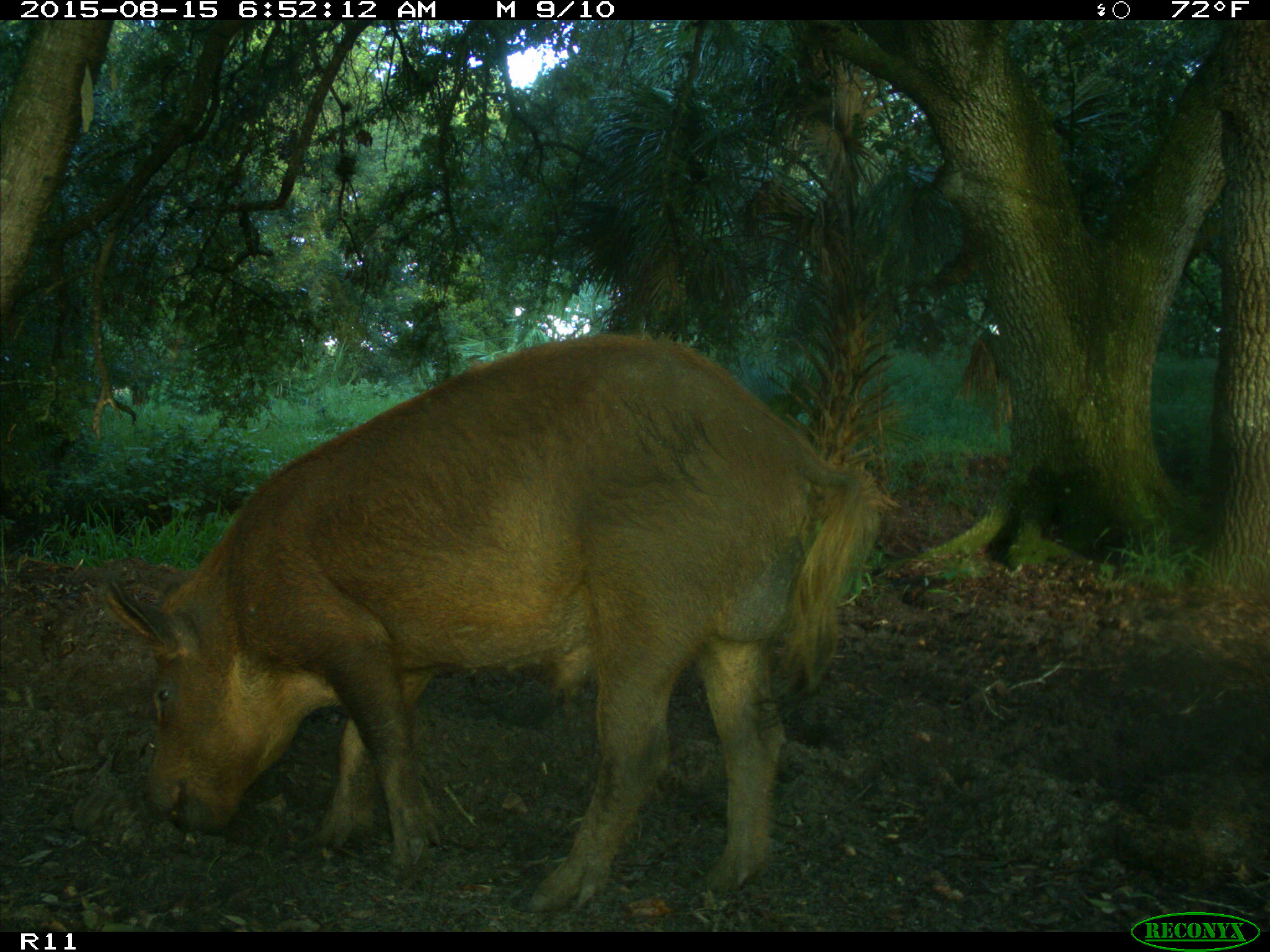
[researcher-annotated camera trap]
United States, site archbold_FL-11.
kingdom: Animalia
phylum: Chordata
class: Mammalia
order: Artiodactyla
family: Suidae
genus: Sus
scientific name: Sus scrofa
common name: wild boar